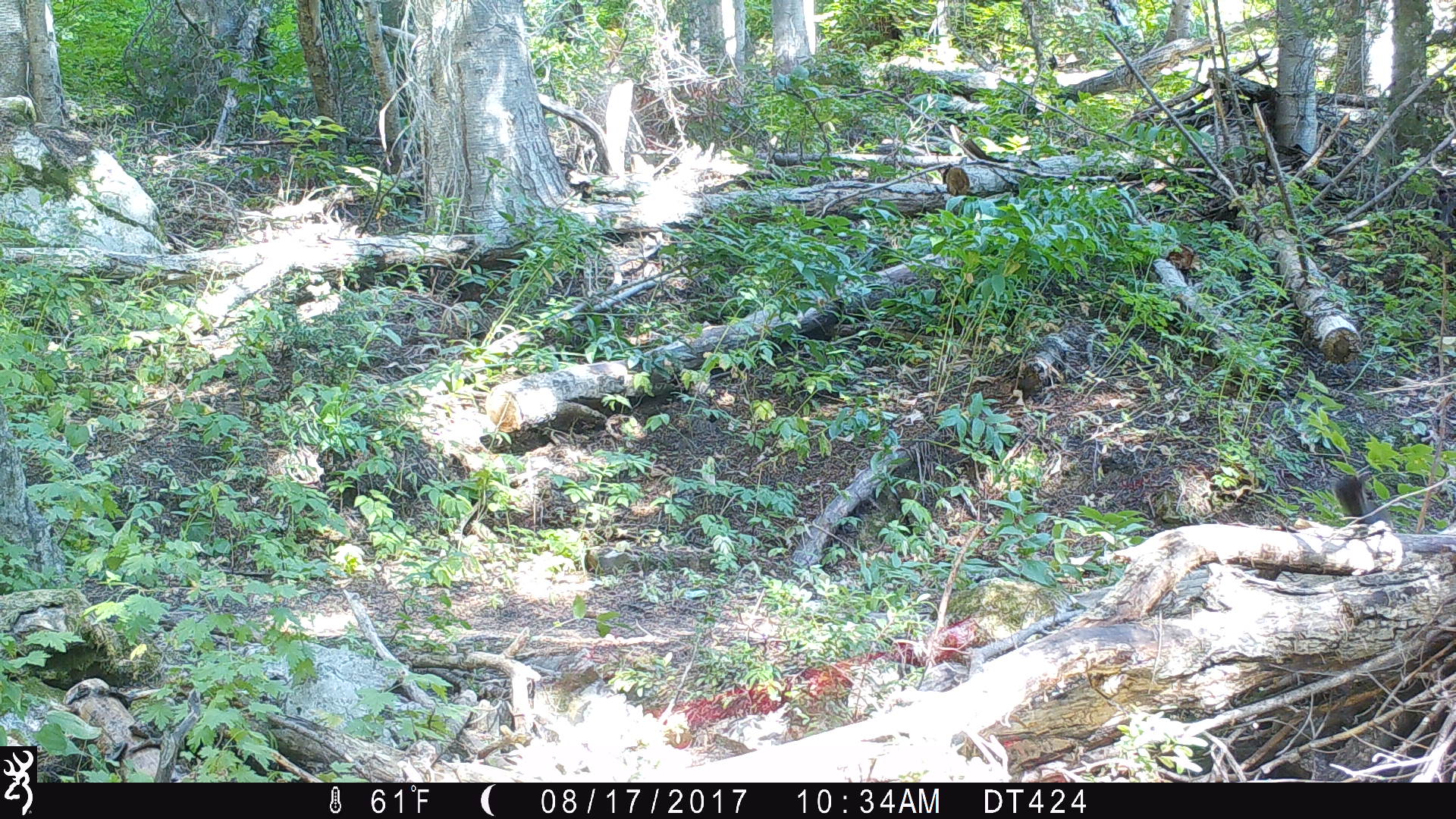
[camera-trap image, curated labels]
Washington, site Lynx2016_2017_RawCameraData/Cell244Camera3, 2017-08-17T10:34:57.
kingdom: Animalia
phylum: Chordata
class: Mammalia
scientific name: Mammalia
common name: small mammal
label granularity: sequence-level